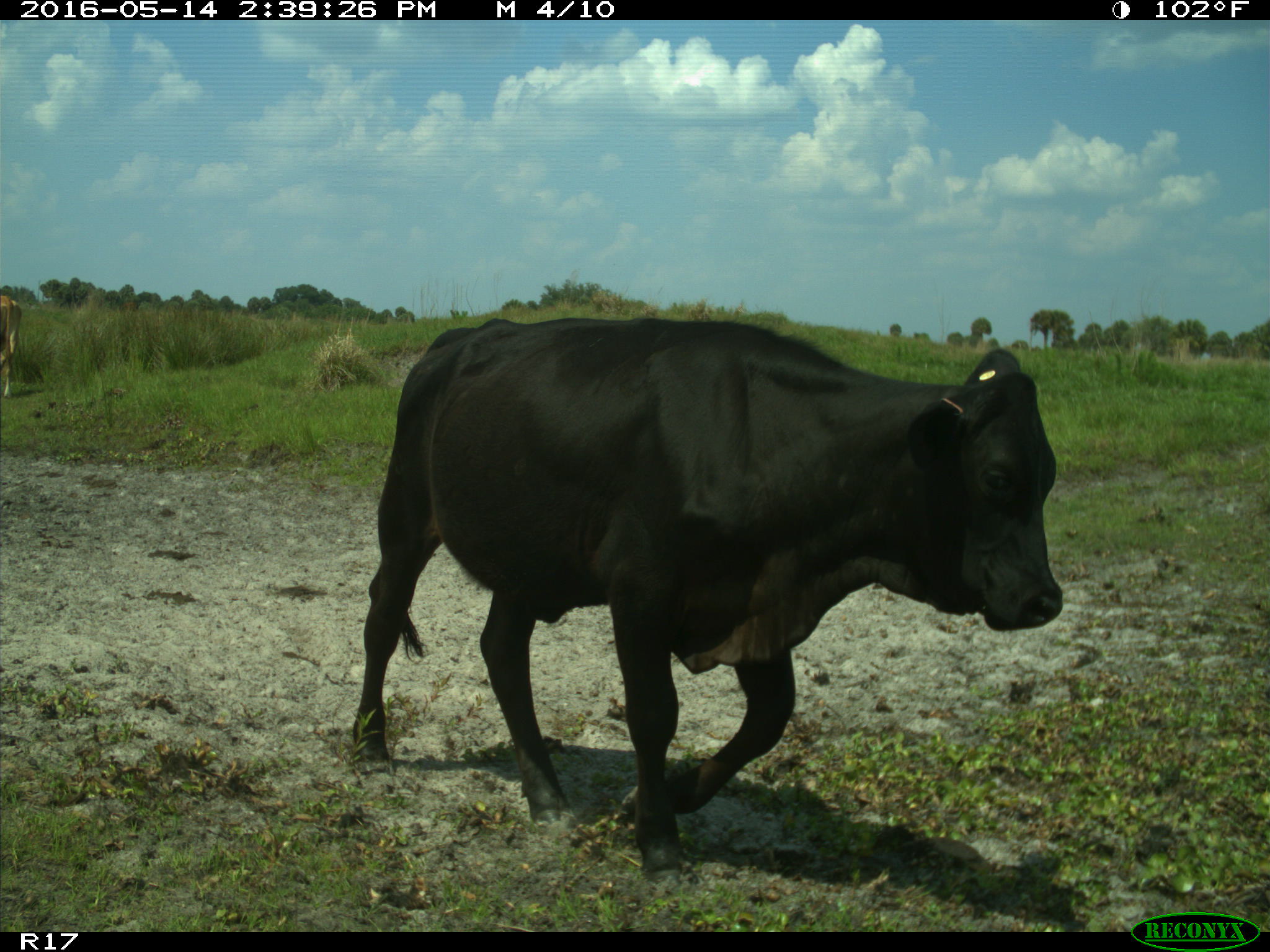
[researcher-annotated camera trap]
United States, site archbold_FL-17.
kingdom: Animalia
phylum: Chordata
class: Mammalia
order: Artiodactyla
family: Bovidae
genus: Bos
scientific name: Bos taurus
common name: domestic cow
Bos taurus (domestic cow).